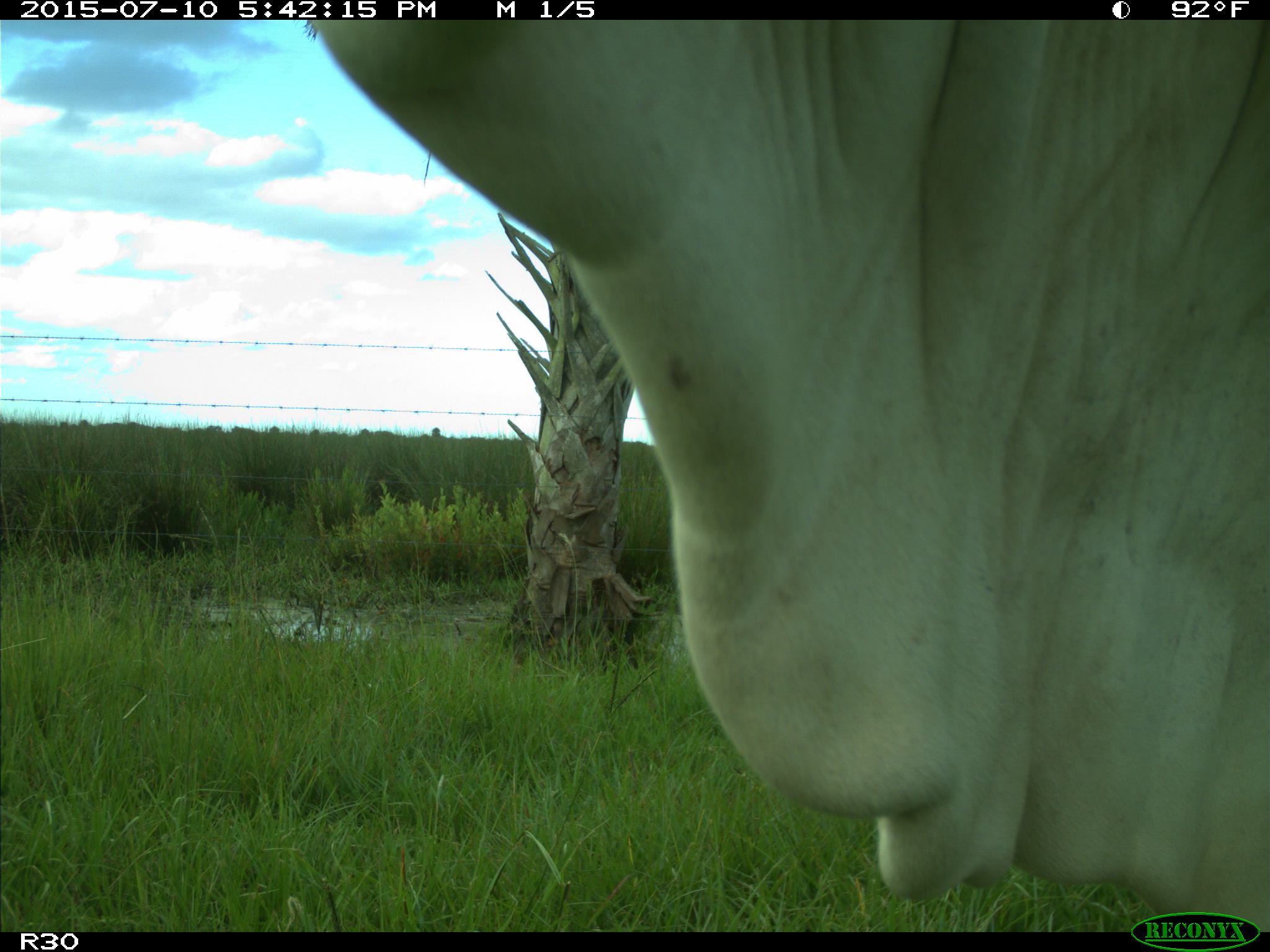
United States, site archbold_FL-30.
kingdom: Animalia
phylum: Chordata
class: Mammalia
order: Artiodactyla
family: Bovidae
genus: Bos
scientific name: Bos taurus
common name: domestic cow